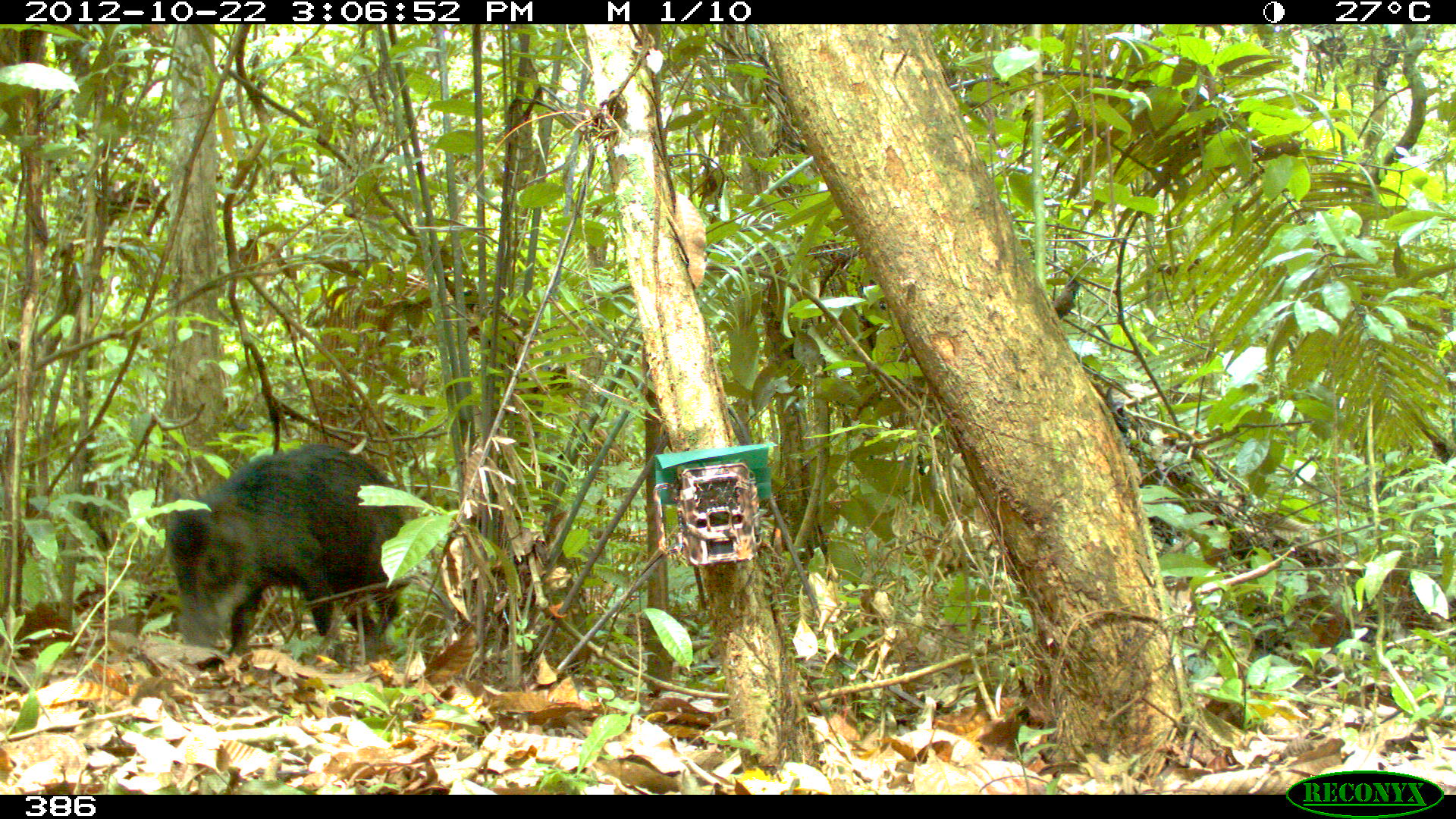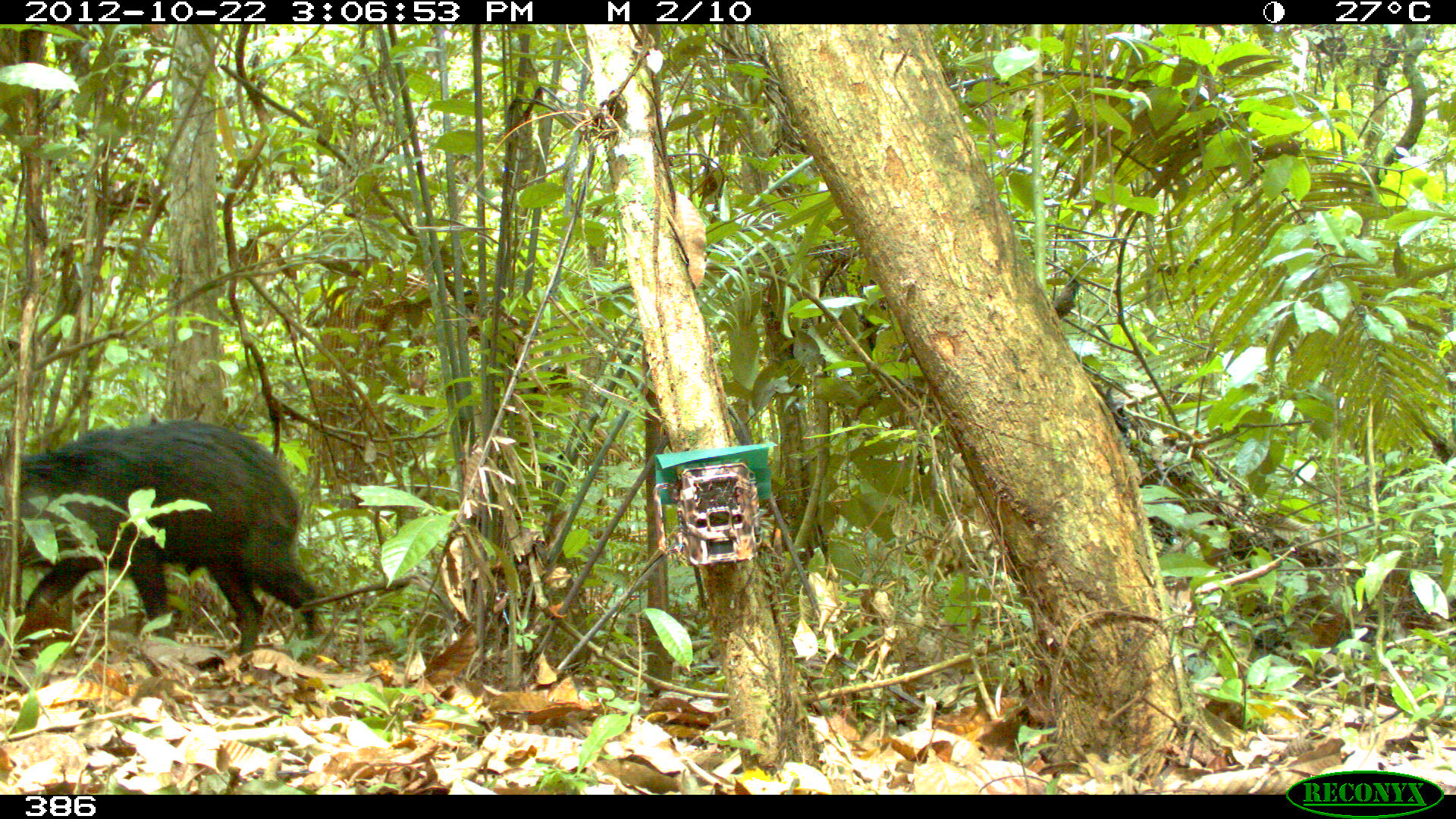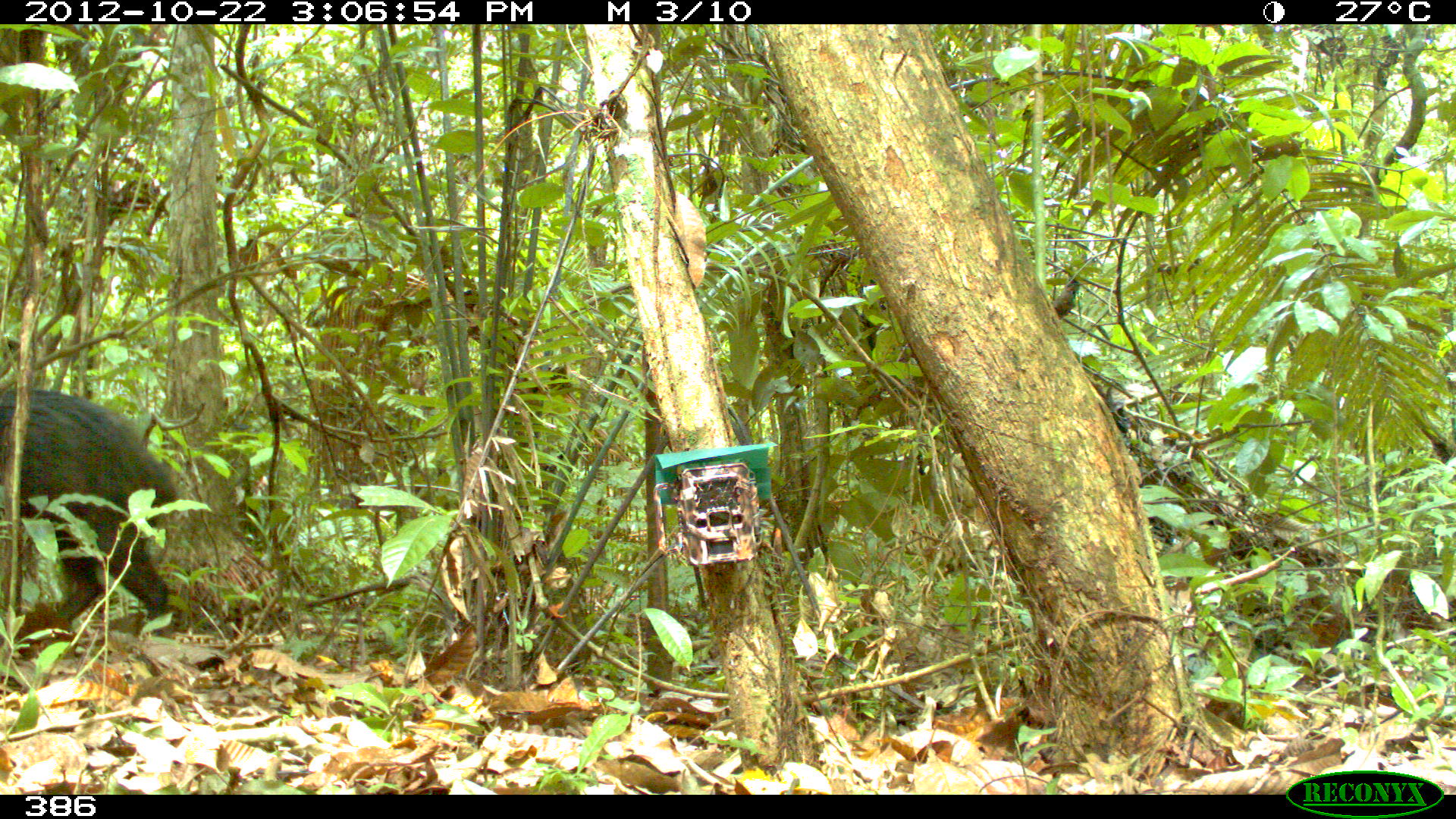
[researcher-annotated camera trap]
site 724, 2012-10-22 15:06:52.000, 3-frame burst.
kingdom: Animalia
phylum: Chordata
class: Mammalia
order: Artiodactyla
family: Tayassuidae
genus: Tayassu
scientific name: Tayassu pecari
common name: white-lipped peccary